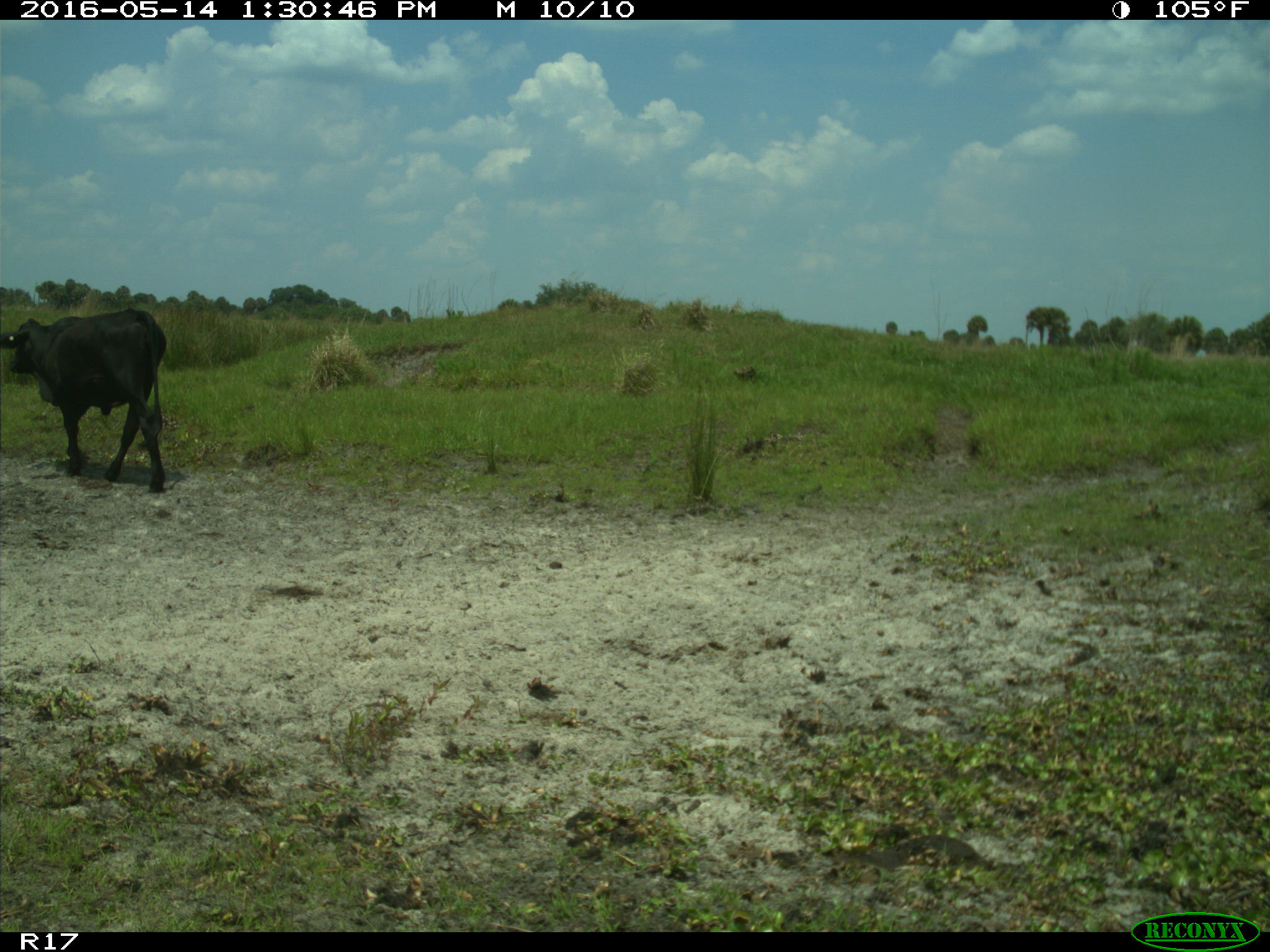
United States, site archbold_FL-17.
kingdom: Animalia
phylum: Chordata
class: Mammalia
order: Artiodactyla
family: Bovidae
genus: Bos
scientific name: Bos taurus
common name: domestic cow